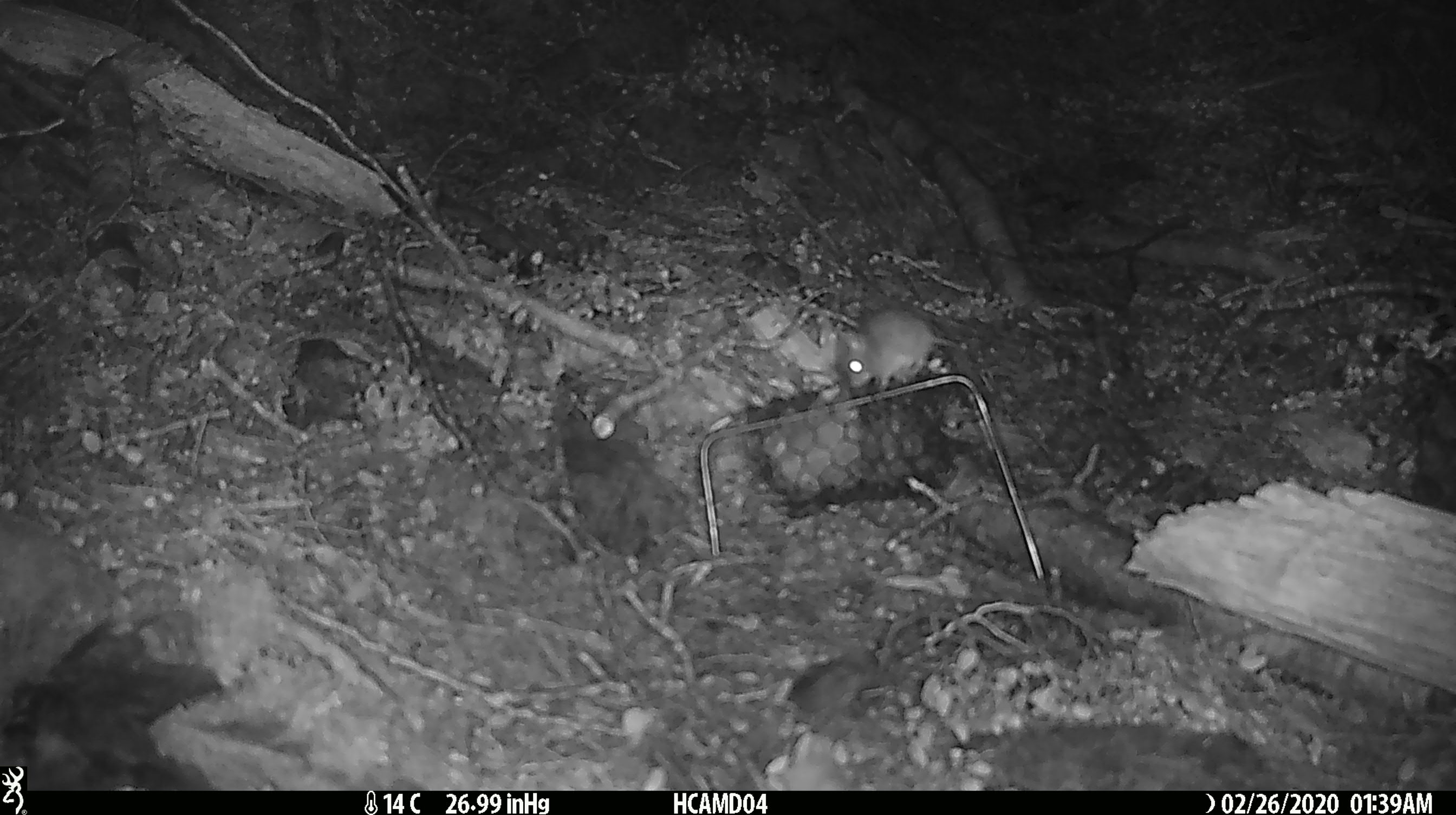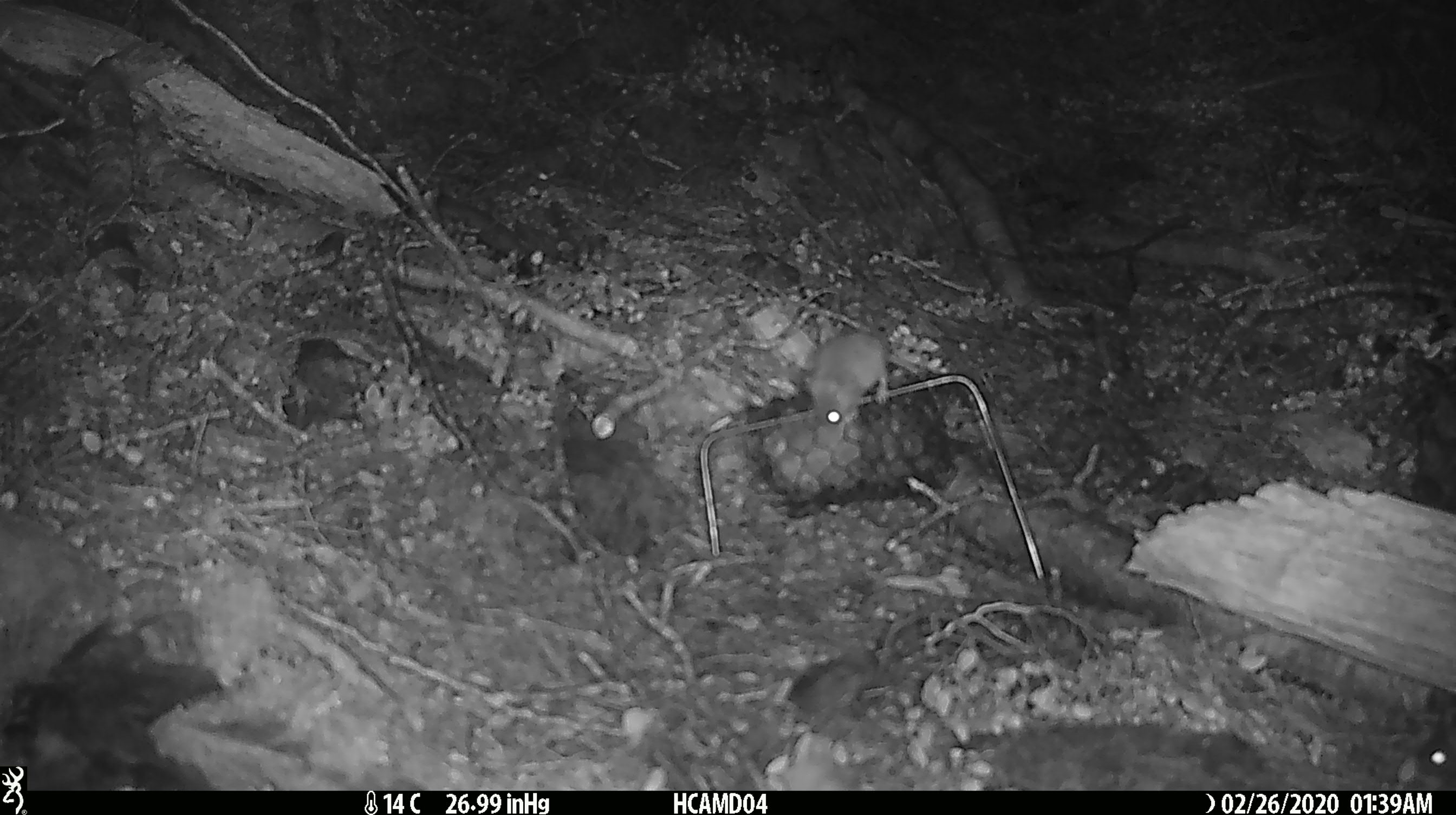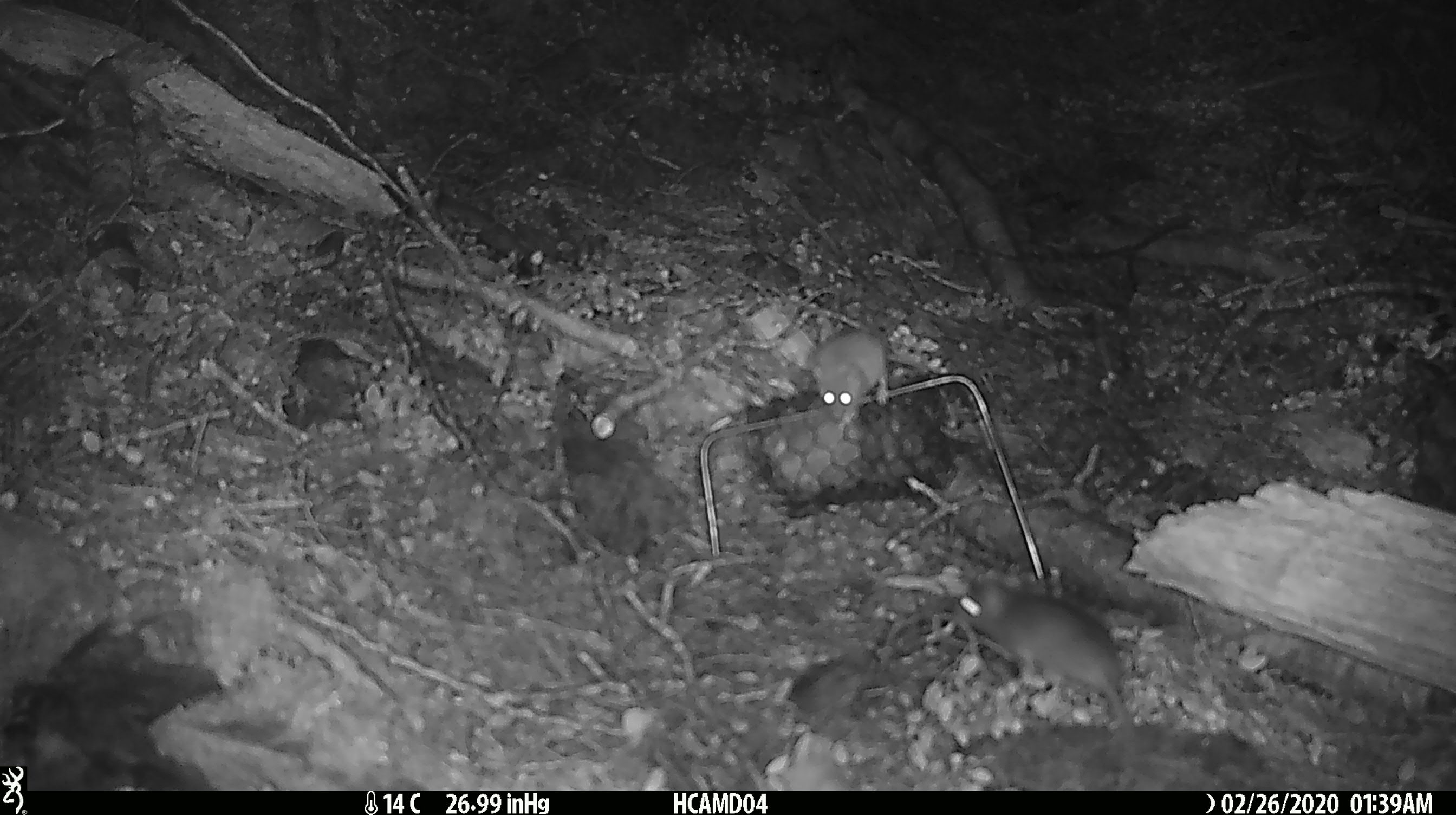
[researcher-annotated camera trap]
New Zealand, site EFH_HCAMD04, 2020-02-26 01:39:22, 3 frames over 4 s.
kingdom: Animalia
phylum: Chordata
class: Mammalia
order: Rodentia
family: Muridae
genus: Mus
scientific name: Mus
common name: mouse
Mouse (Mus).